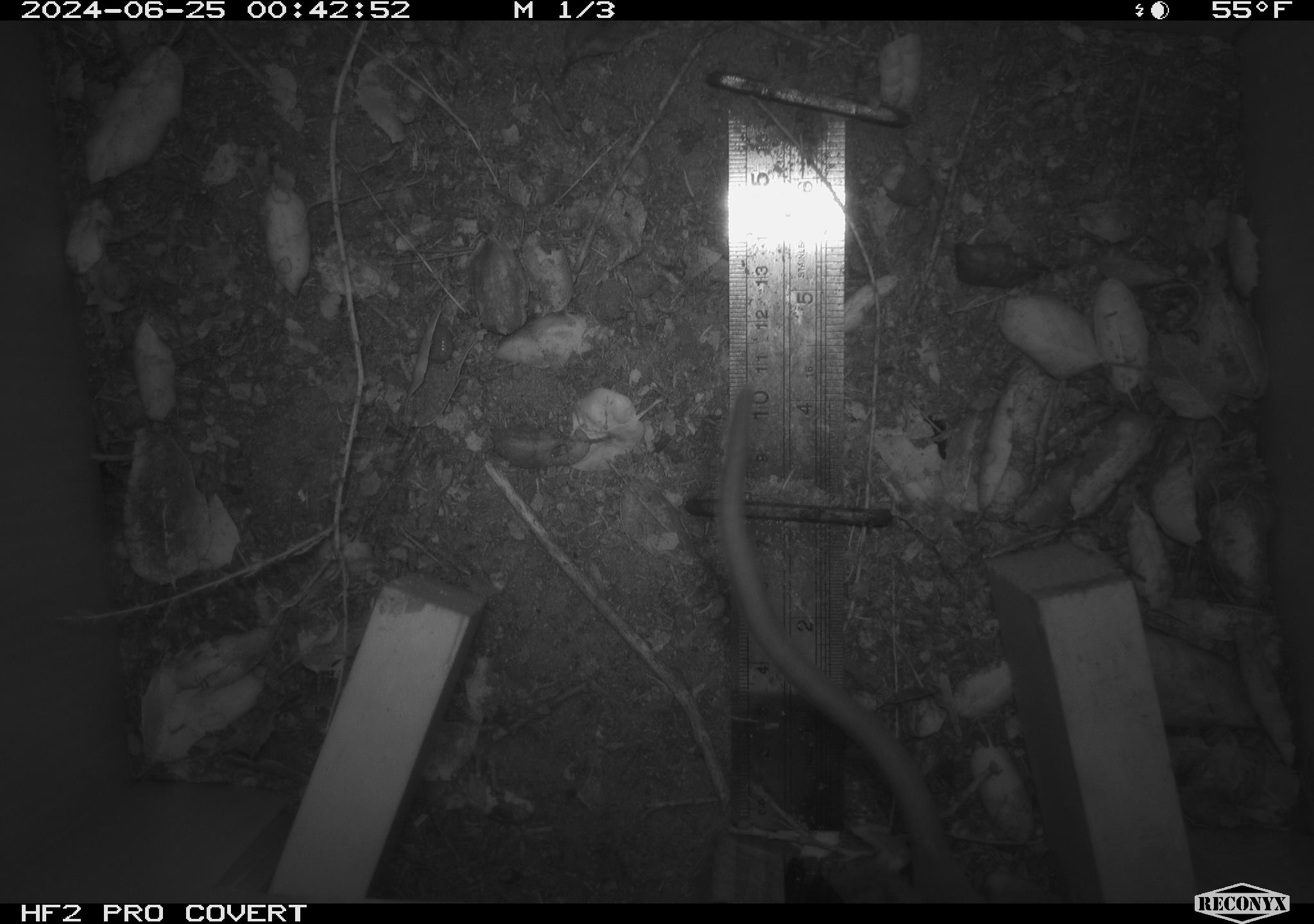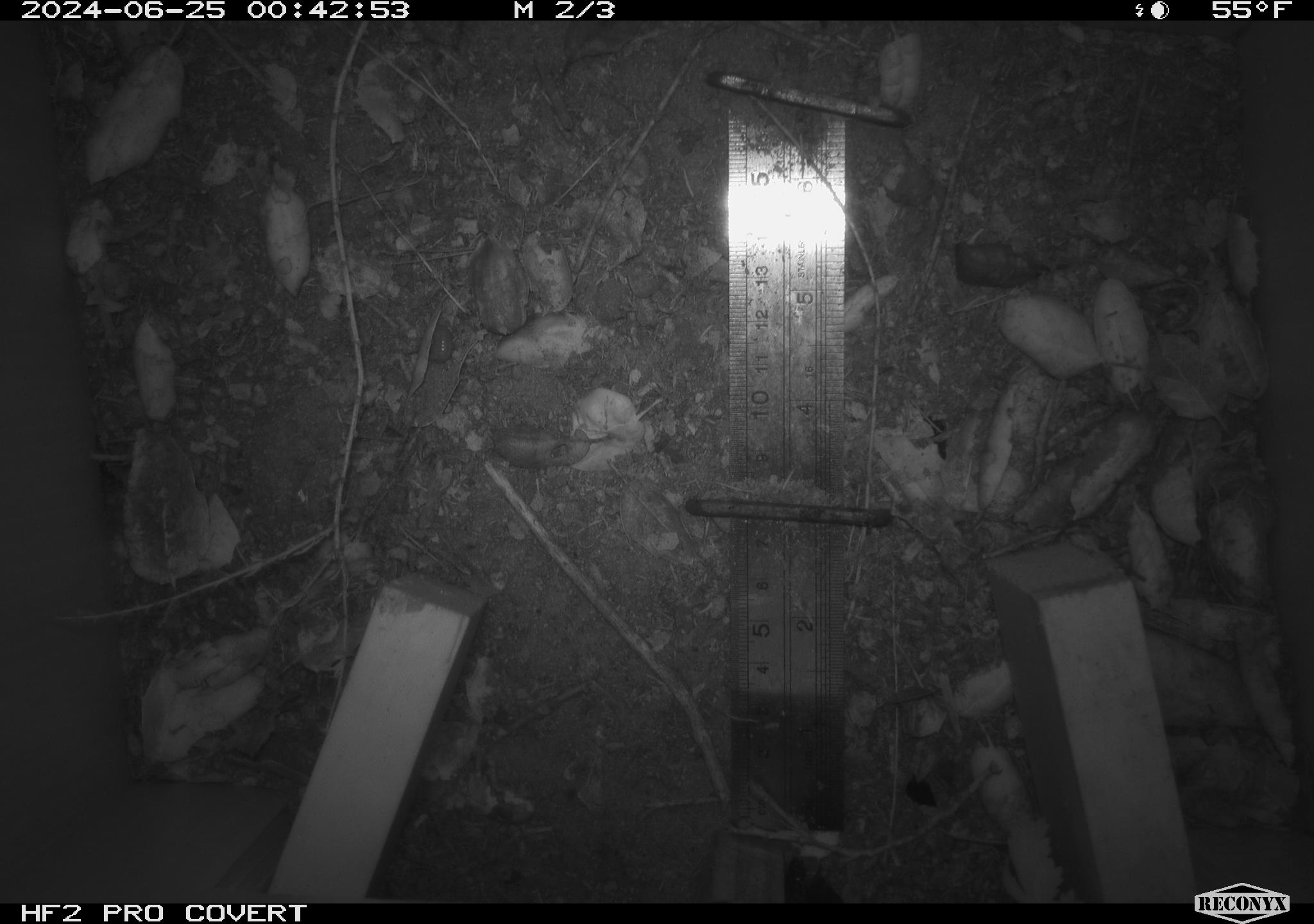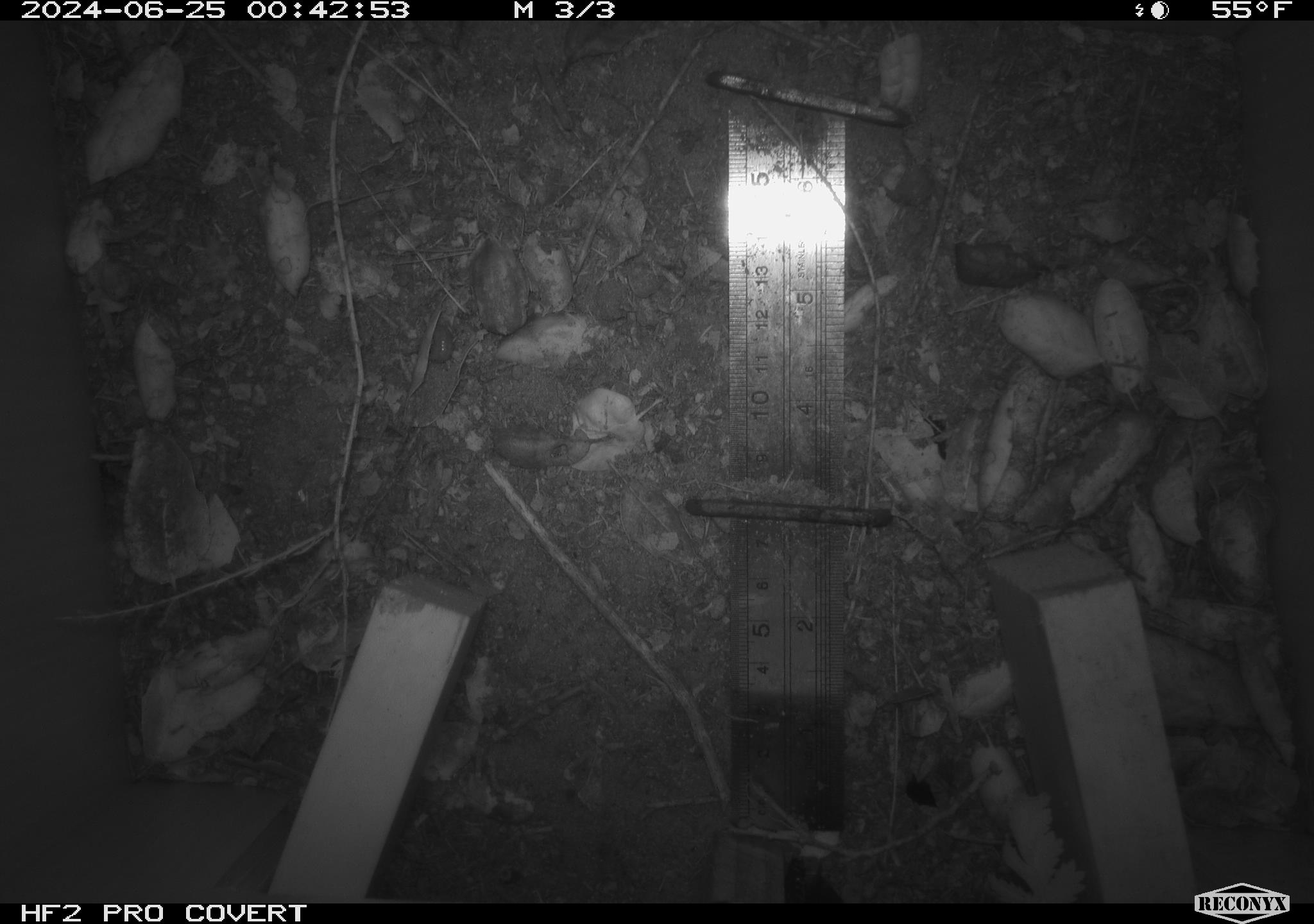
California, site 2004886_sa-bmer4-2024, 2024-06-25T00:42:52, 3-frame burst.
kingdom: Animalia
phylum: Chordata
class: Mammalia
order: Rodentia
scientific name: Rodentia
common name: mouse species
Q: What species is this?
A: Mouse species (Rodentia).